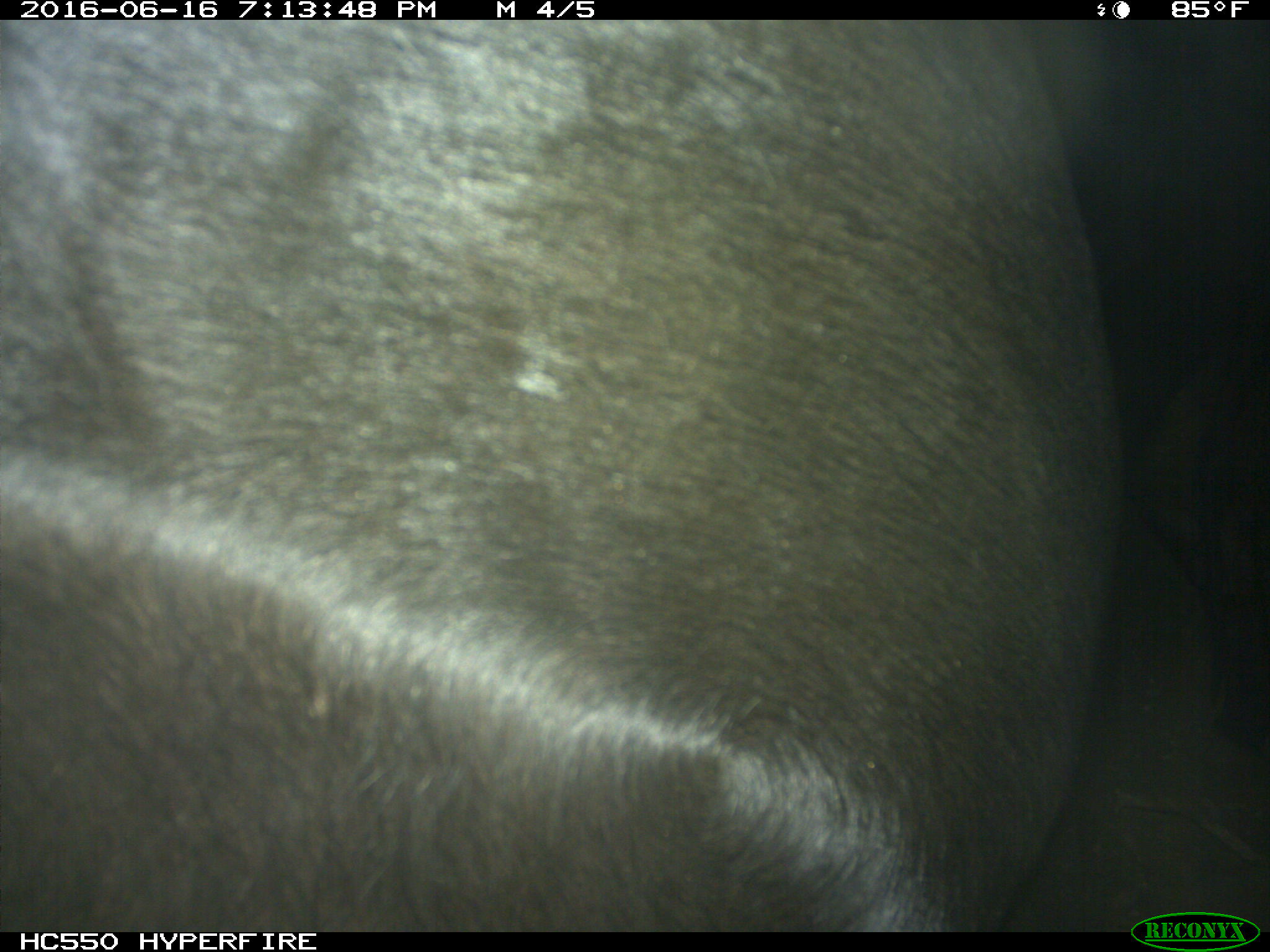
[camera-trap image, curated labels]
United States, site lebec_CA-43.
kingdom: Animalia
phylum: Chordata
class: Mammalia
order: Artiodactyla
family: Bovidae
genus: Bos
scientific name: Bos taurus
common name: domestic cow